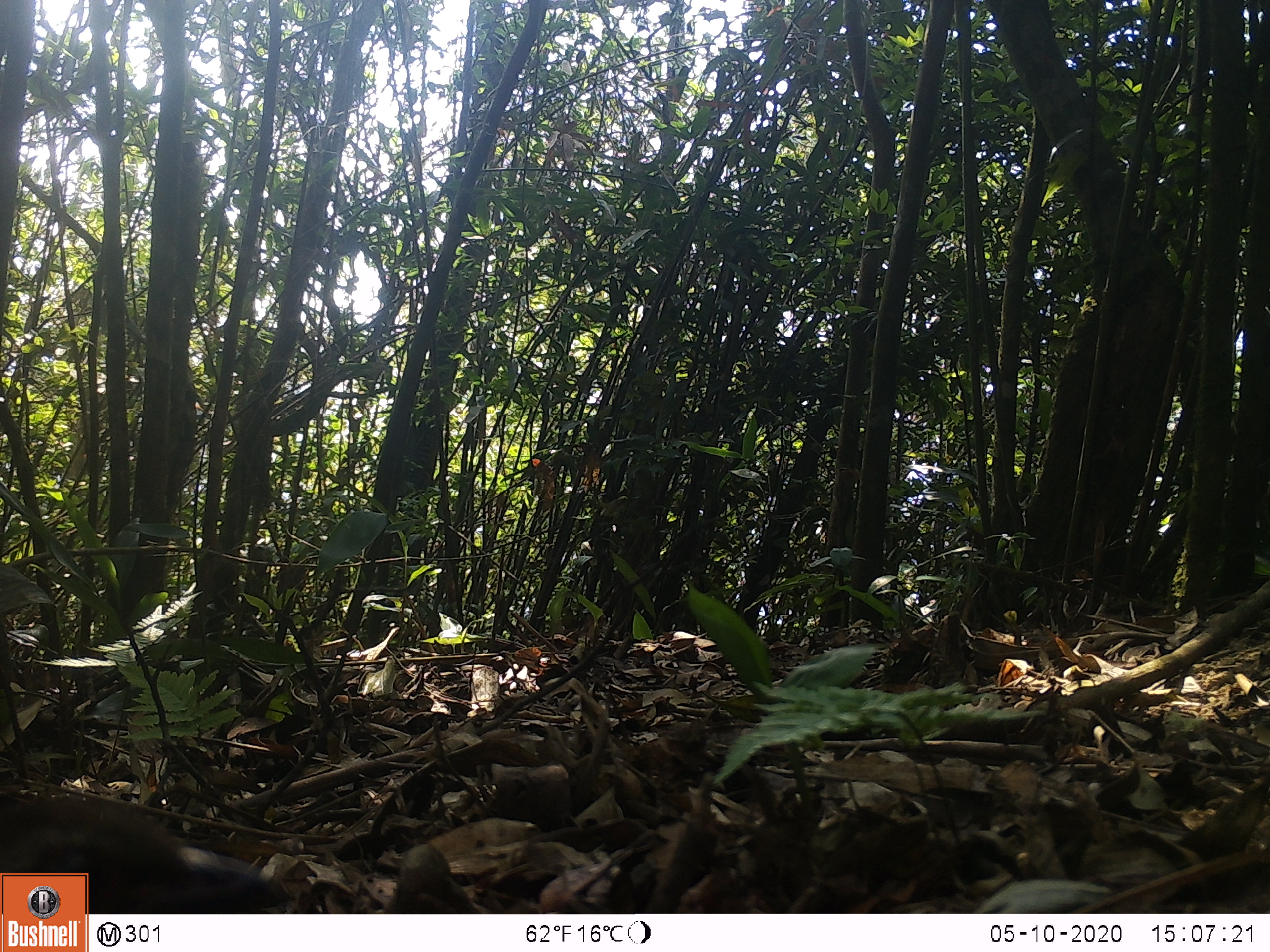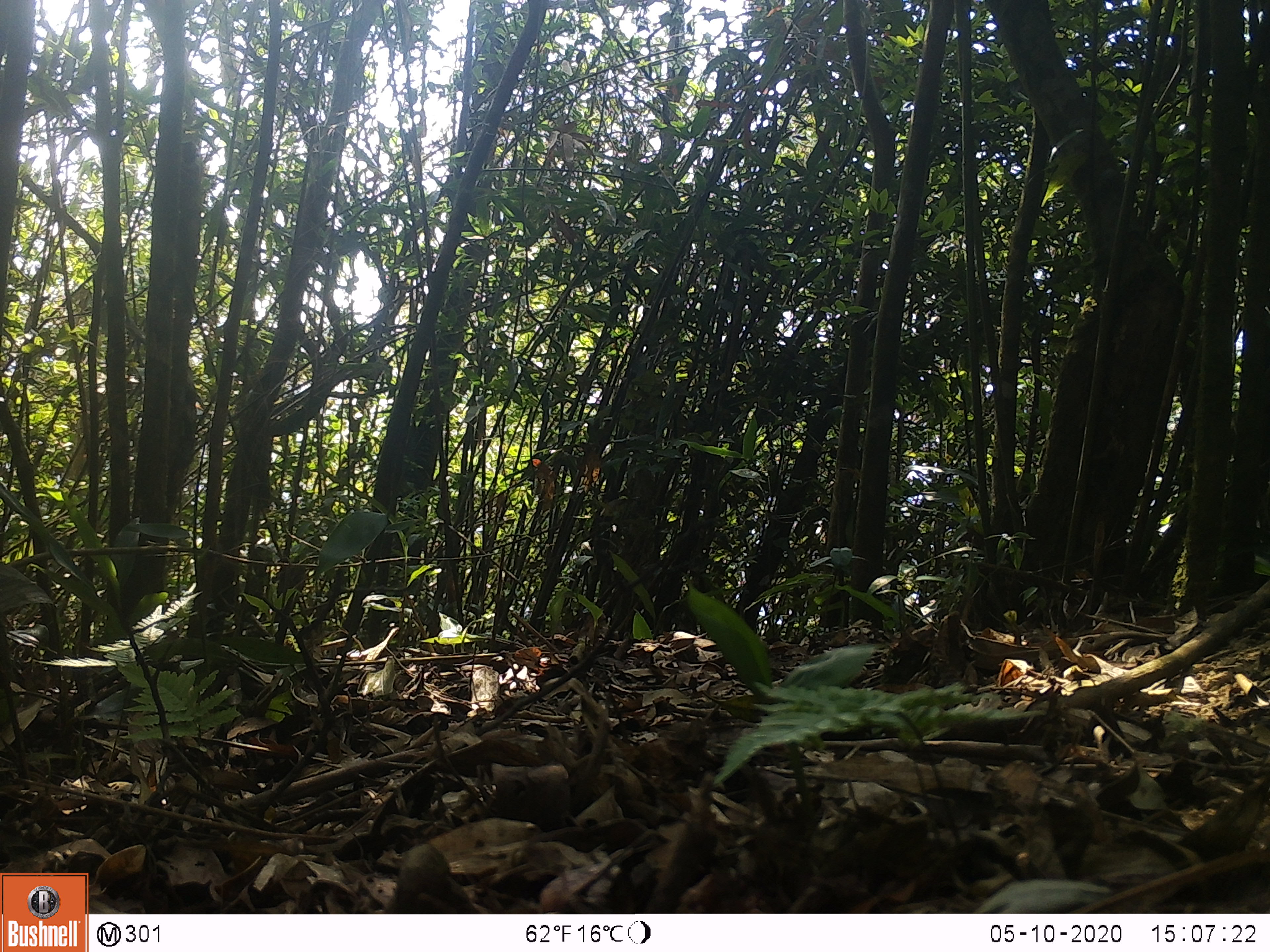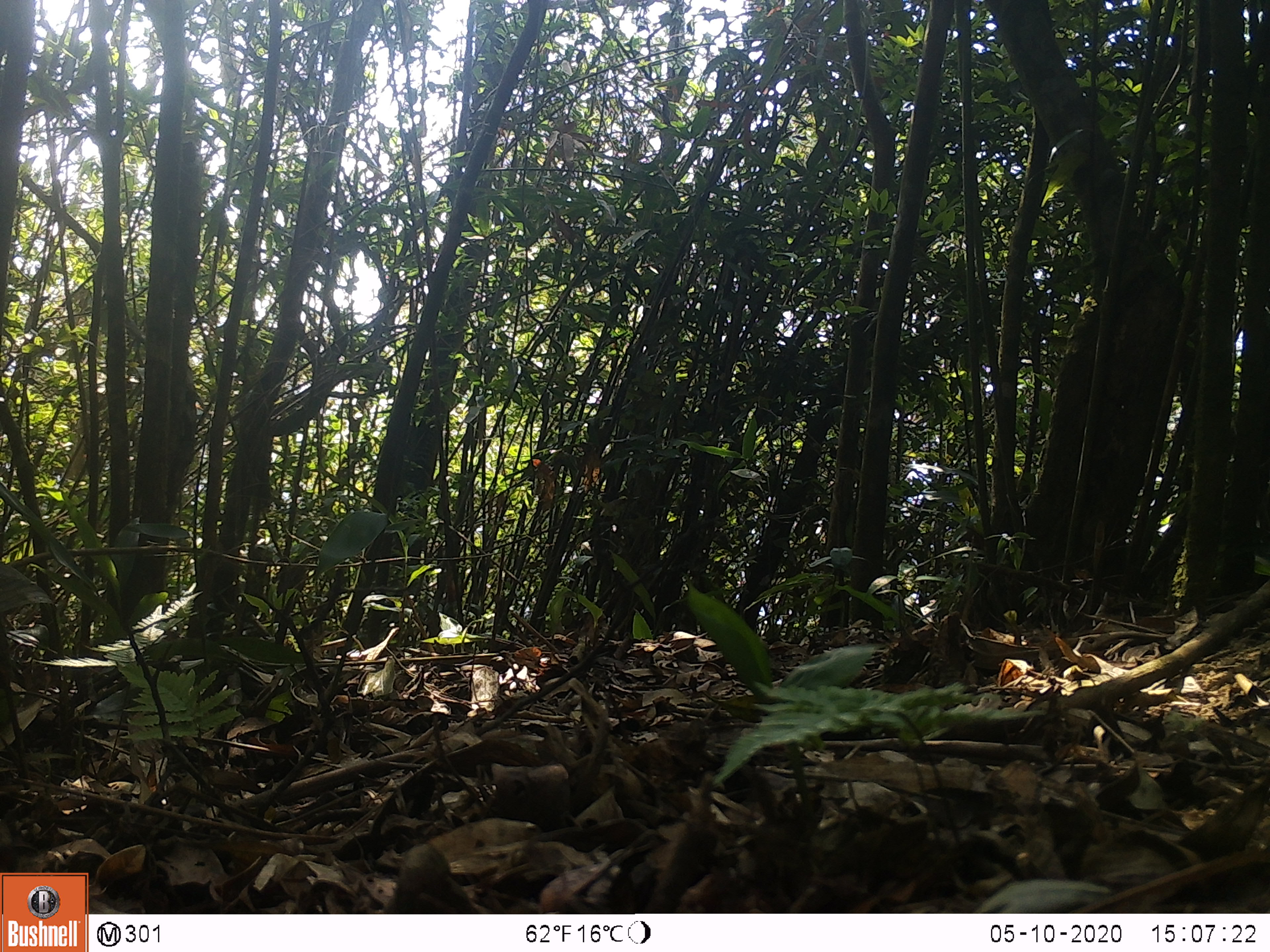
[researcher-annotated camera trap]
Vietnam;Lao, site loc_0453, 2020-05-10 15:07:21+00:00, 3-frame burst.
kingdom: Animalia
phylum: Chordata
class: Aves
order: Galliformes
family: Phasianidae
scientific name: Phasianidae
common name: partridge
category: unidentified partridge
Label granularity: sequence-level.